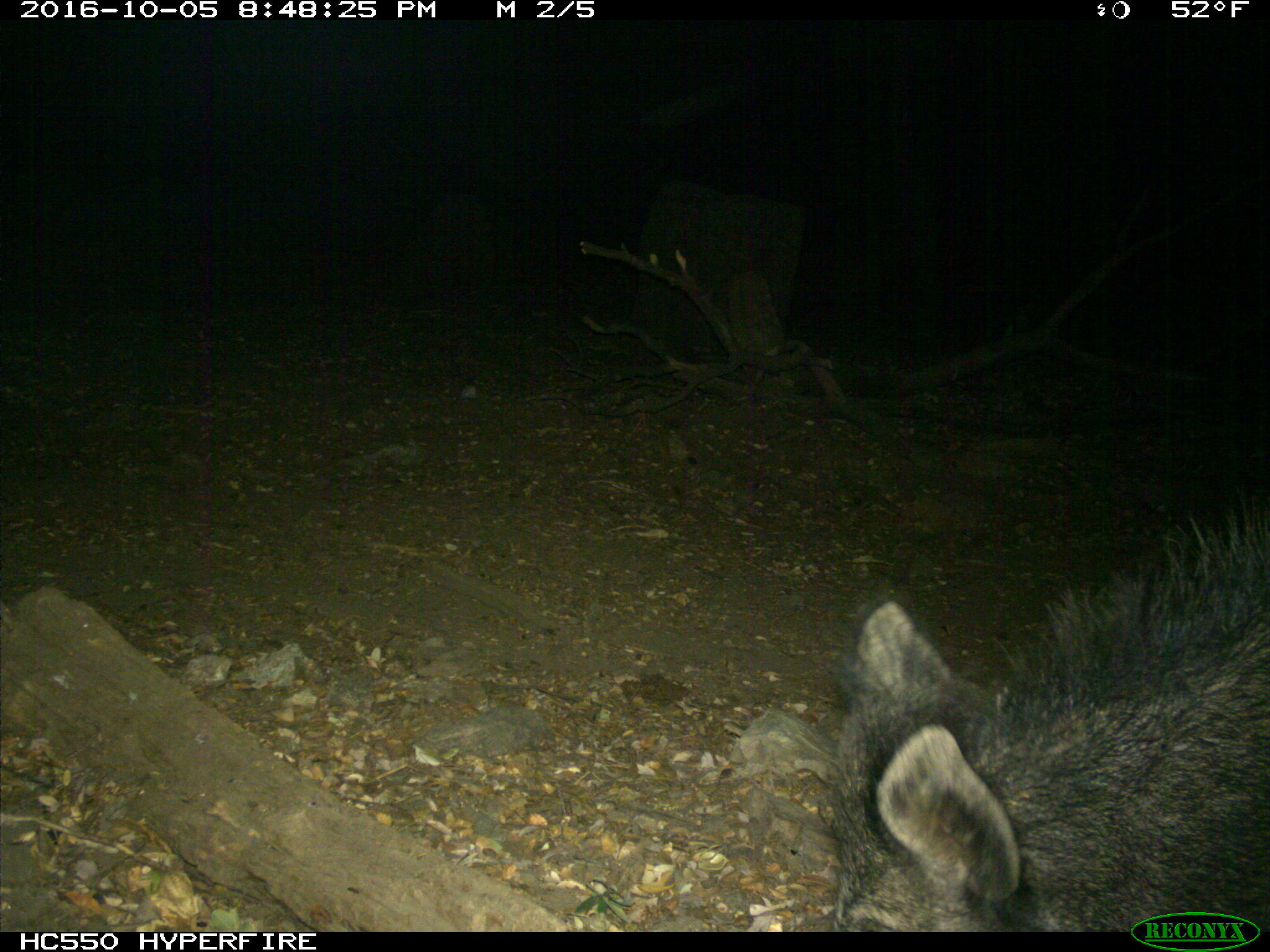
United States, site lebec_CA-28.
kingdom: Animalia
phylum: Chordata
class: Mammalia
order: Artiodactyla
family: Suidae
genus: Sus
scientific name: Sus scrofa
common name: wild boar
Sus scrofa (wild boar).